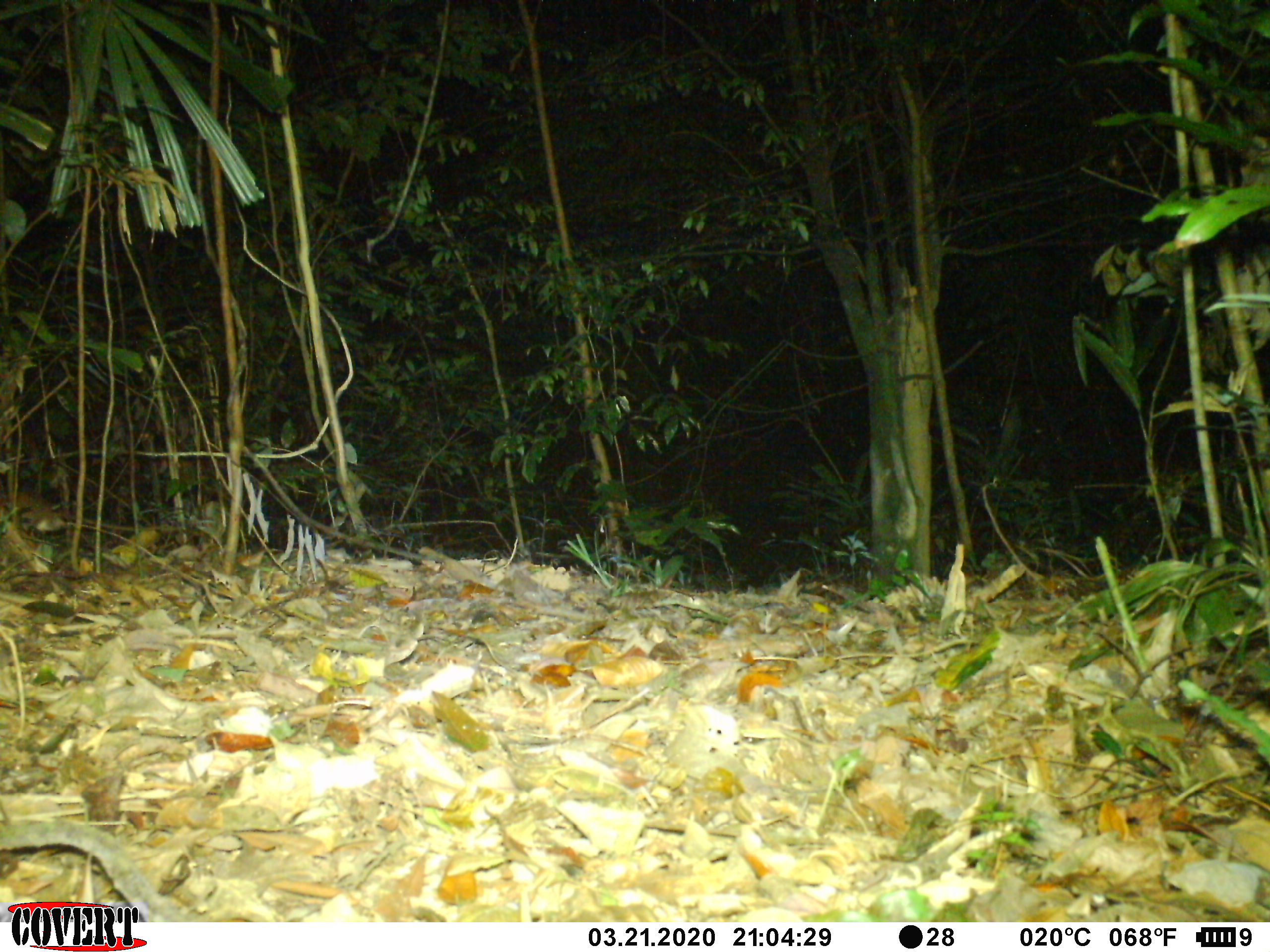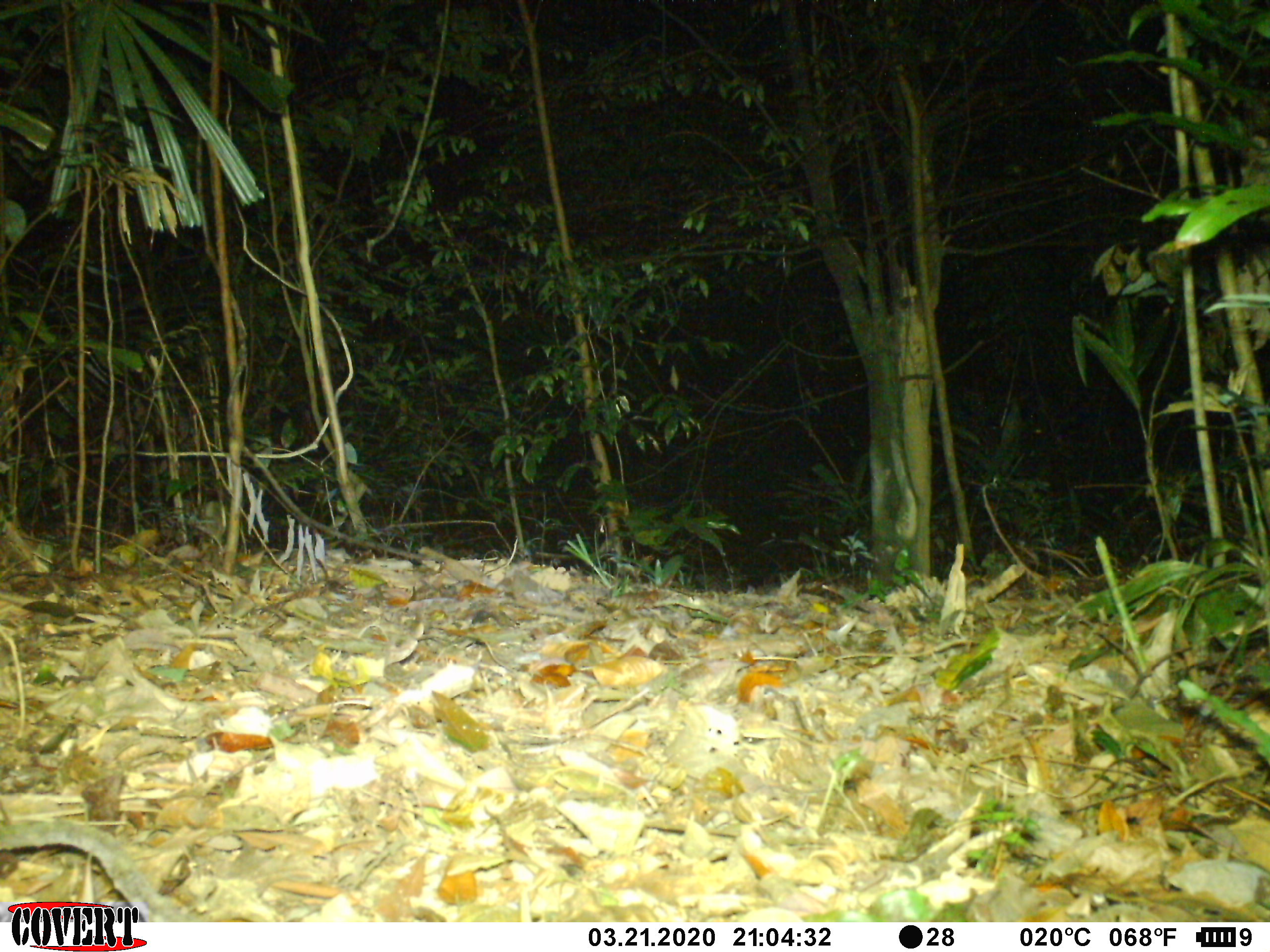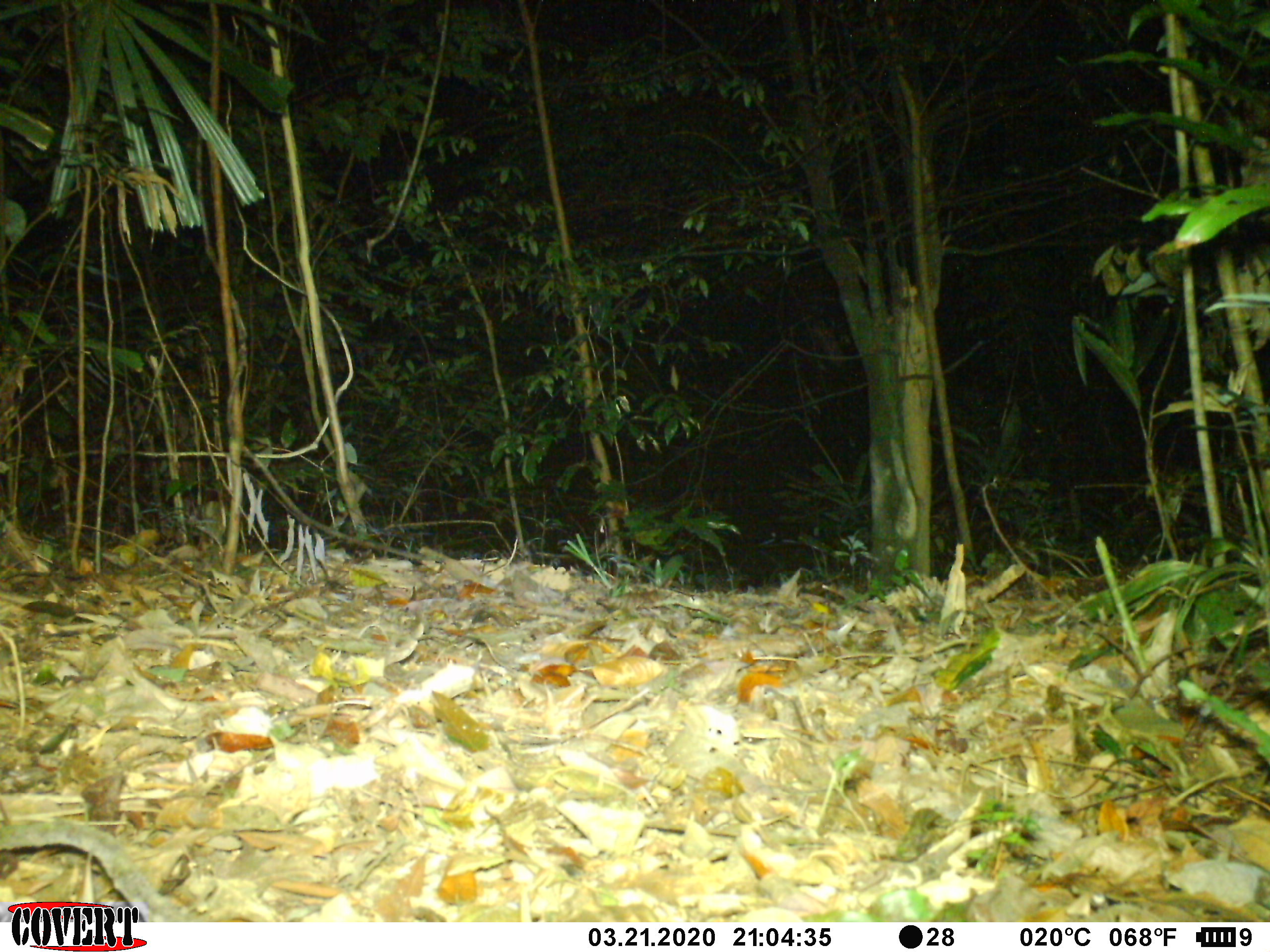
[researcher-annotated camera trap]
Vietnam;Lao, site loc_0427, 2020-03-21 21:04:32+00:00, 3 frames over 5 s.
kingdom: Animalia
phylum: Chordata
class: Mammalia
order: Rodentia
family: Muridae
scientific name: Muridae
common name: old-world mice and rats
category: unidentified murid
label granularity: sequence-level